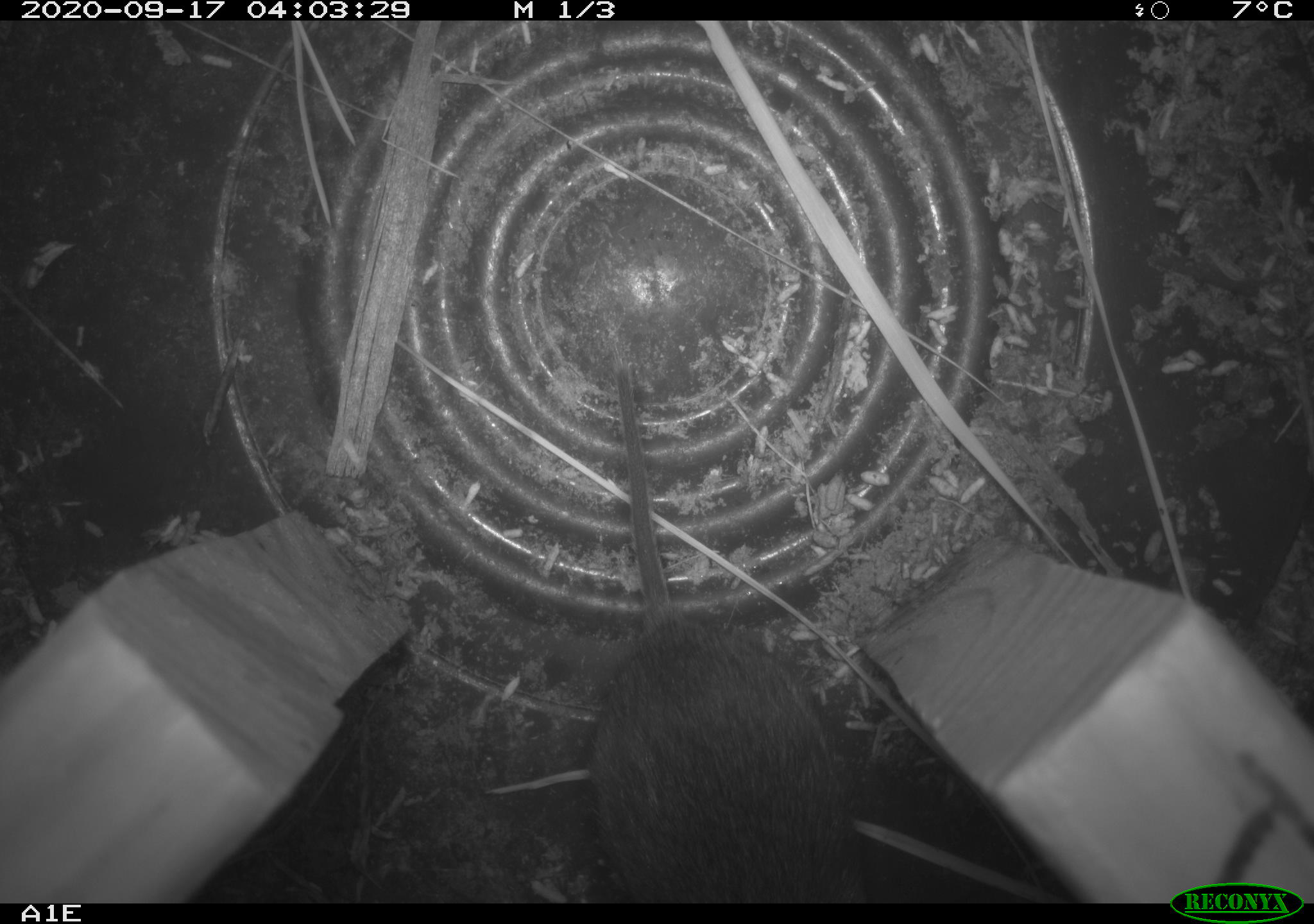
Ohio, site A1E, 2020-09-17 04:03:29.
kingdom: Animalia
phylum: Chordata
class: Mammalia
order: Rodentia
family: Cricetidae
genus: Microtus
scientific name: Microtus pennsylvanicus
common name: meadow vole